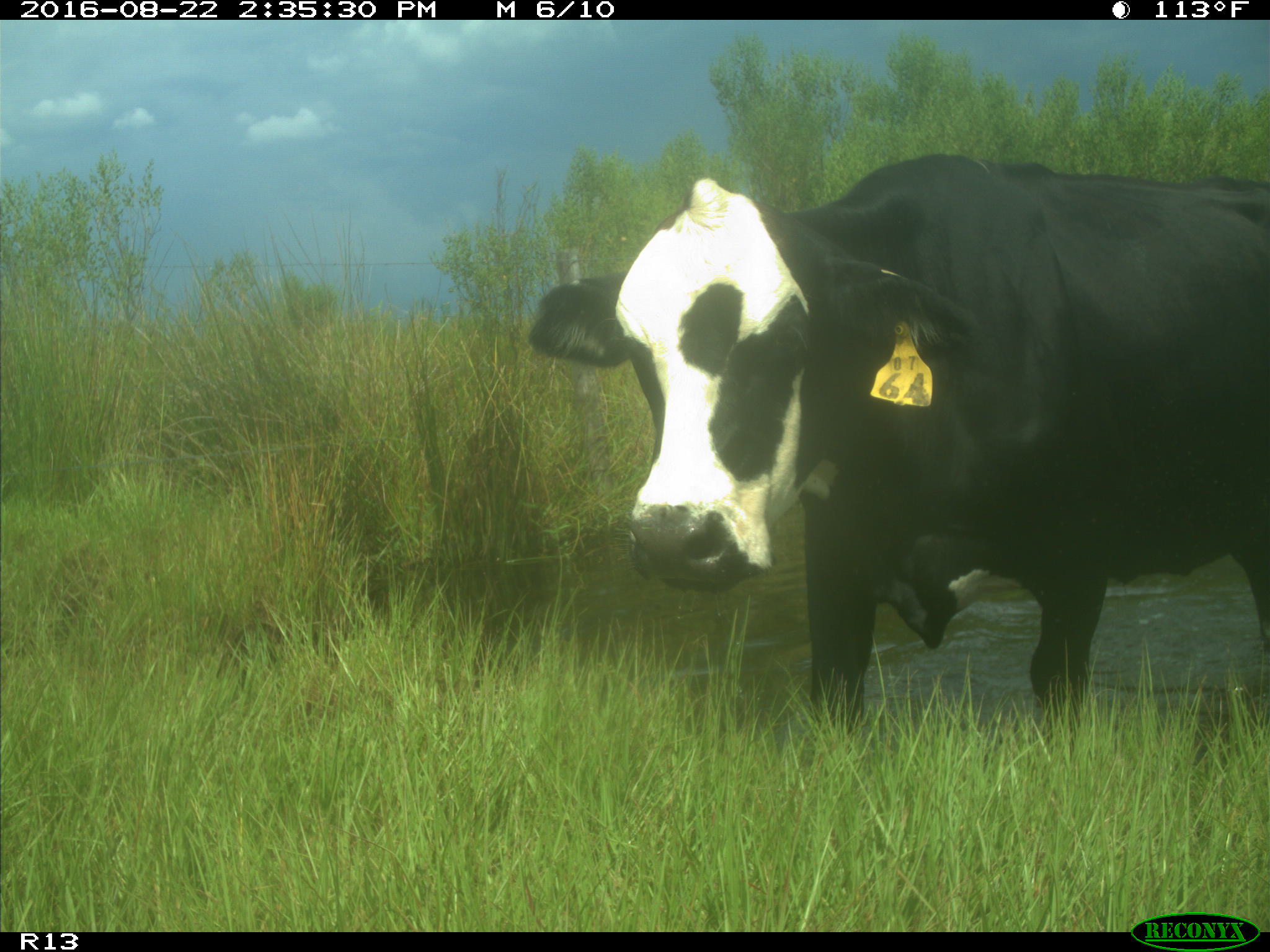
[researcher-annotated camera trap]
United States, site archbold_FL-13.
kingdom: Animalia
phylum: Chordata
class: Mammalia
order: Artiodactyla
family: Bovidae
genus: Bos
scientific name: Bos taurus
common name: domestic cow